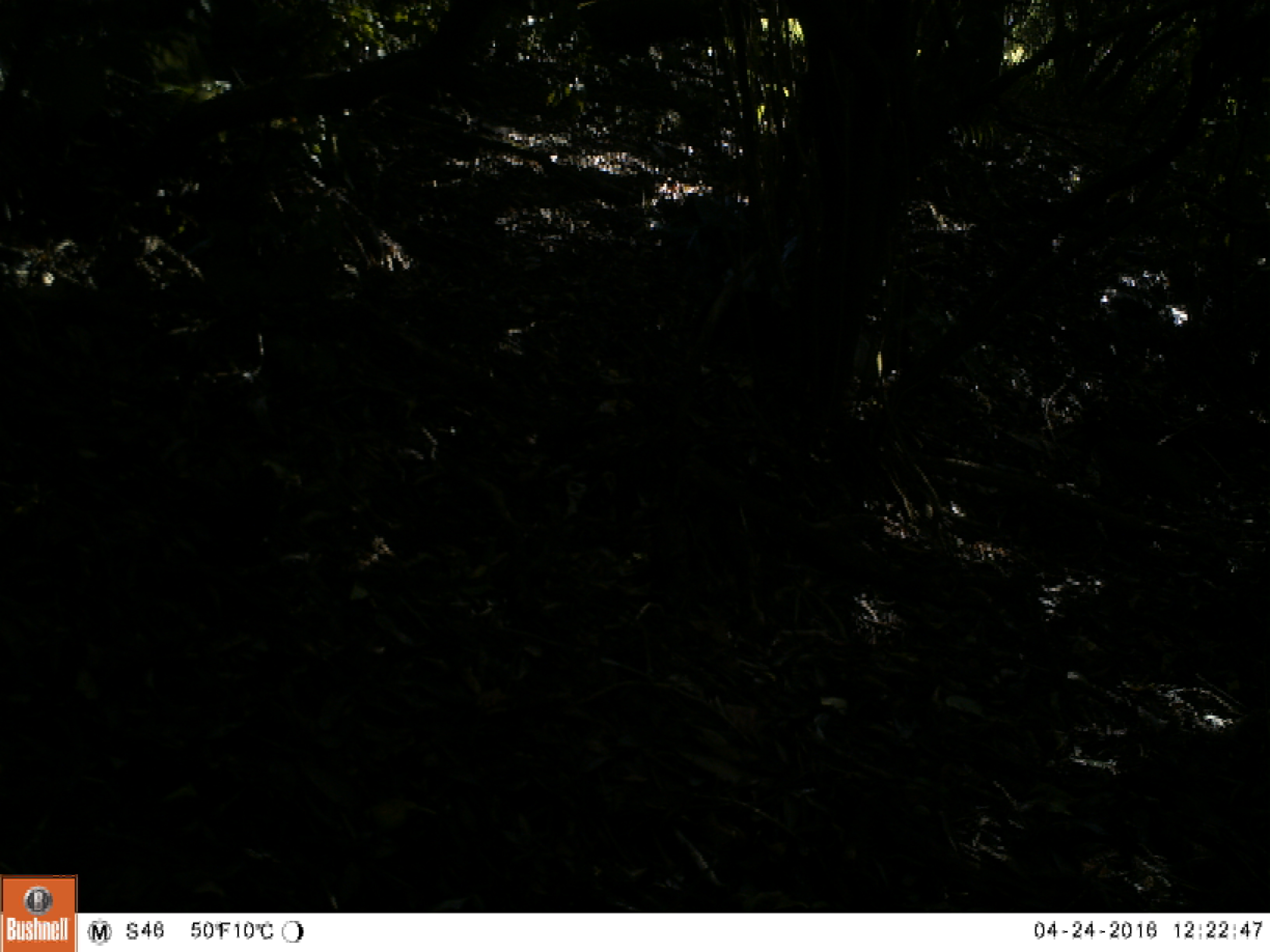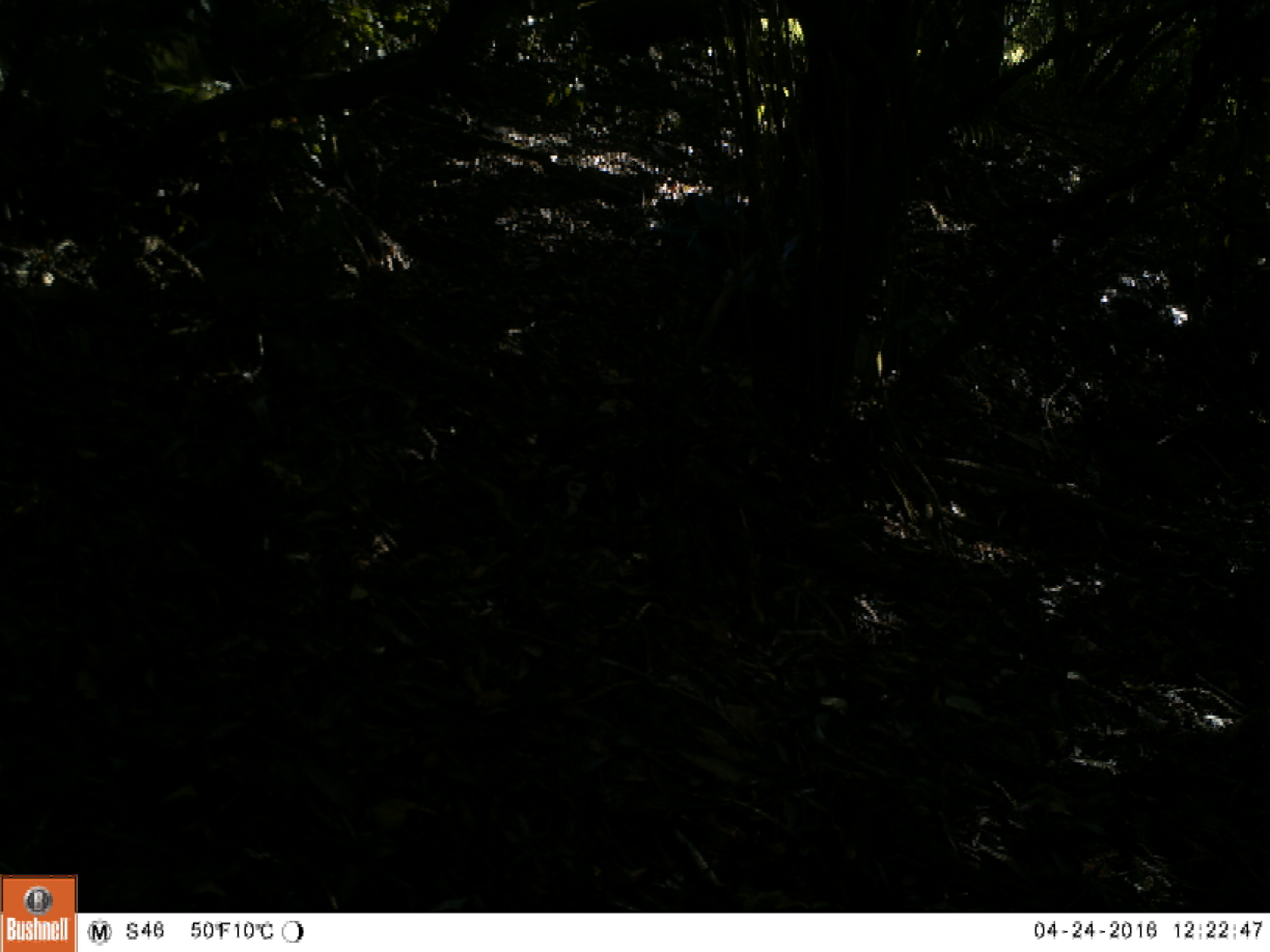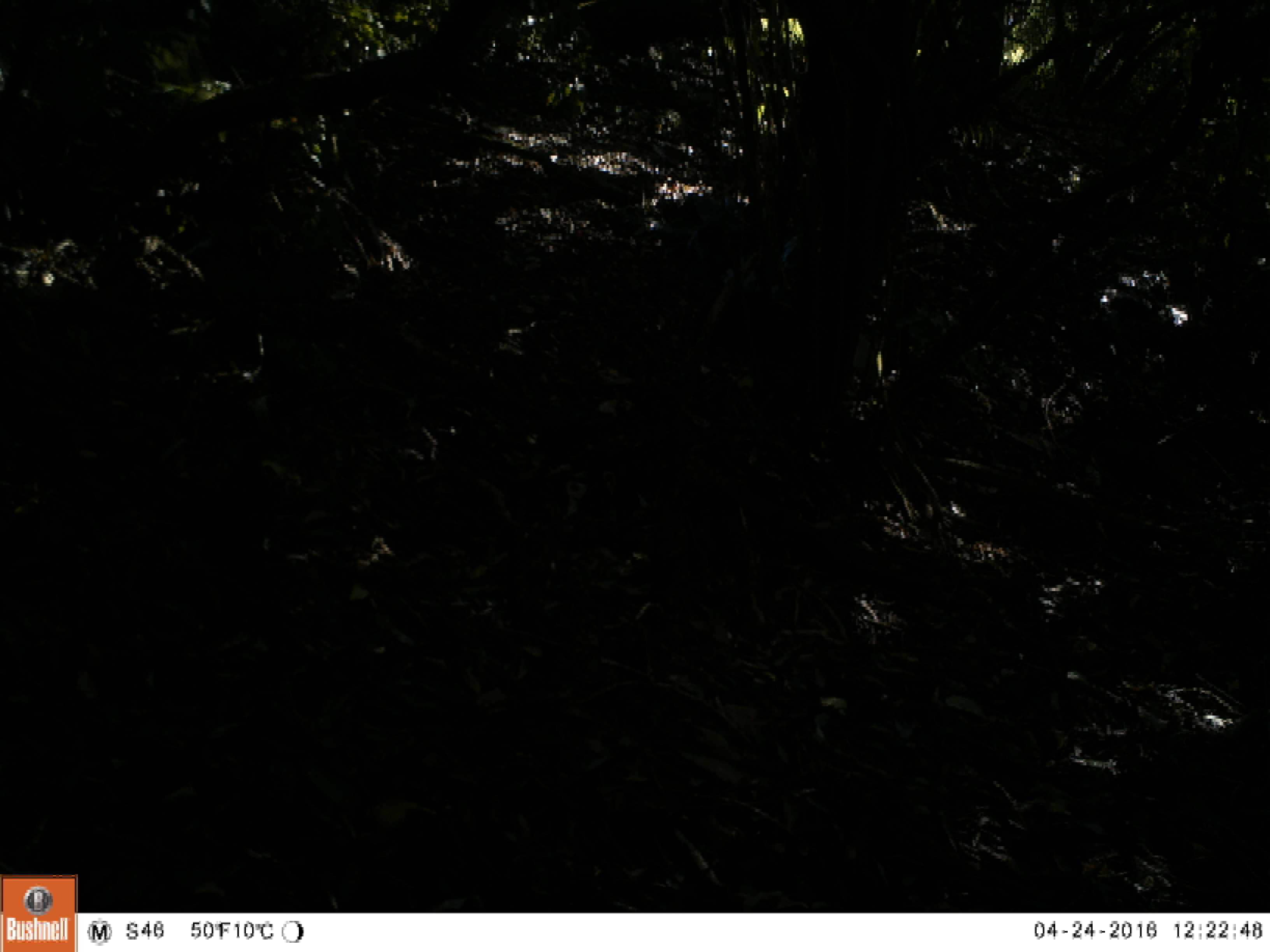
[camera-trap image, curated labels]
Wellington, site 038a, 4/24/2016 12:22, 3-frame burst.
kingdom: Animalia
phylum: Chordata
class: Aves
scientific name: Aves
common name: bird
Bird (Aves).